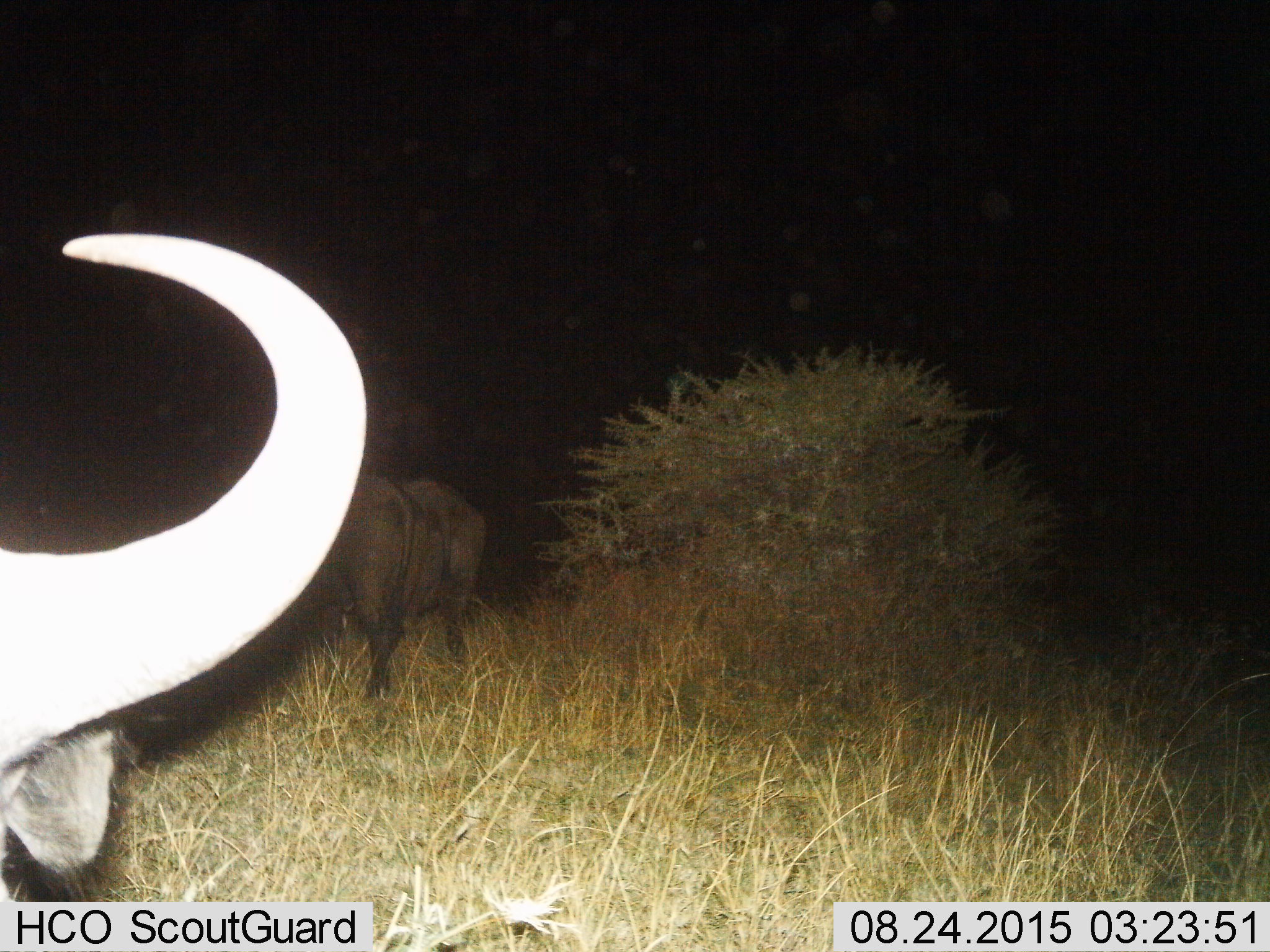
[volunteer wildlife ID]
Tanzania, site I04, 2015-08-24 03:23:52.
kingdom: Animalia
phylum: Chordata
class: Mammalia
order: Artiodactyla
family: Bovidae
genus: Syncerus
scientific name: Syncerus caffer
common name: cape buffalo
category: buffalo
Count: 3.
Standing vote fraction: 75%.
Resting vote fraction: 0%.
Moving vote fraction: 0%.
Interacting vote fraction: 0%.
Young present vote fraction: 0%.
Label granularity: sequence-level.